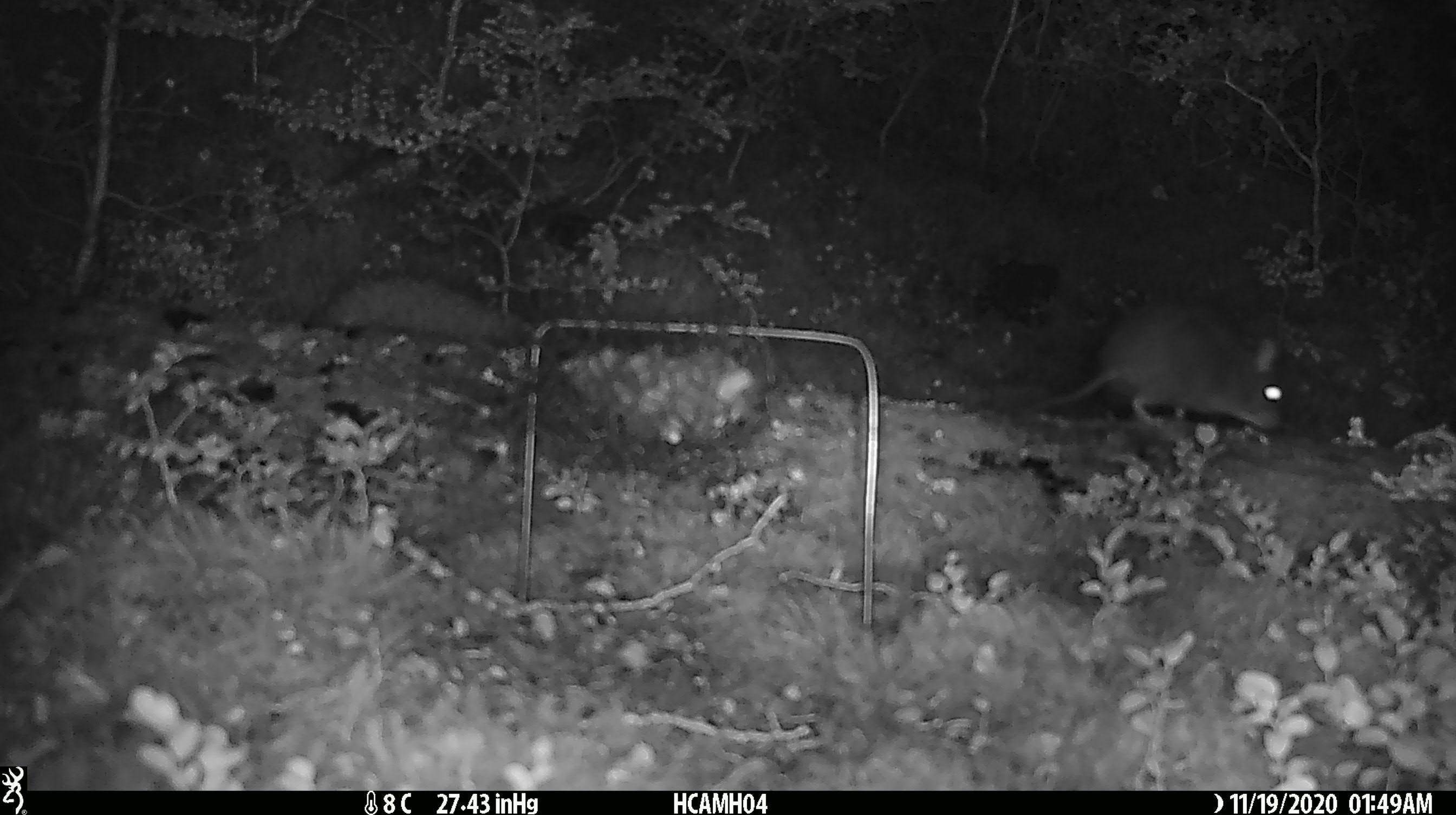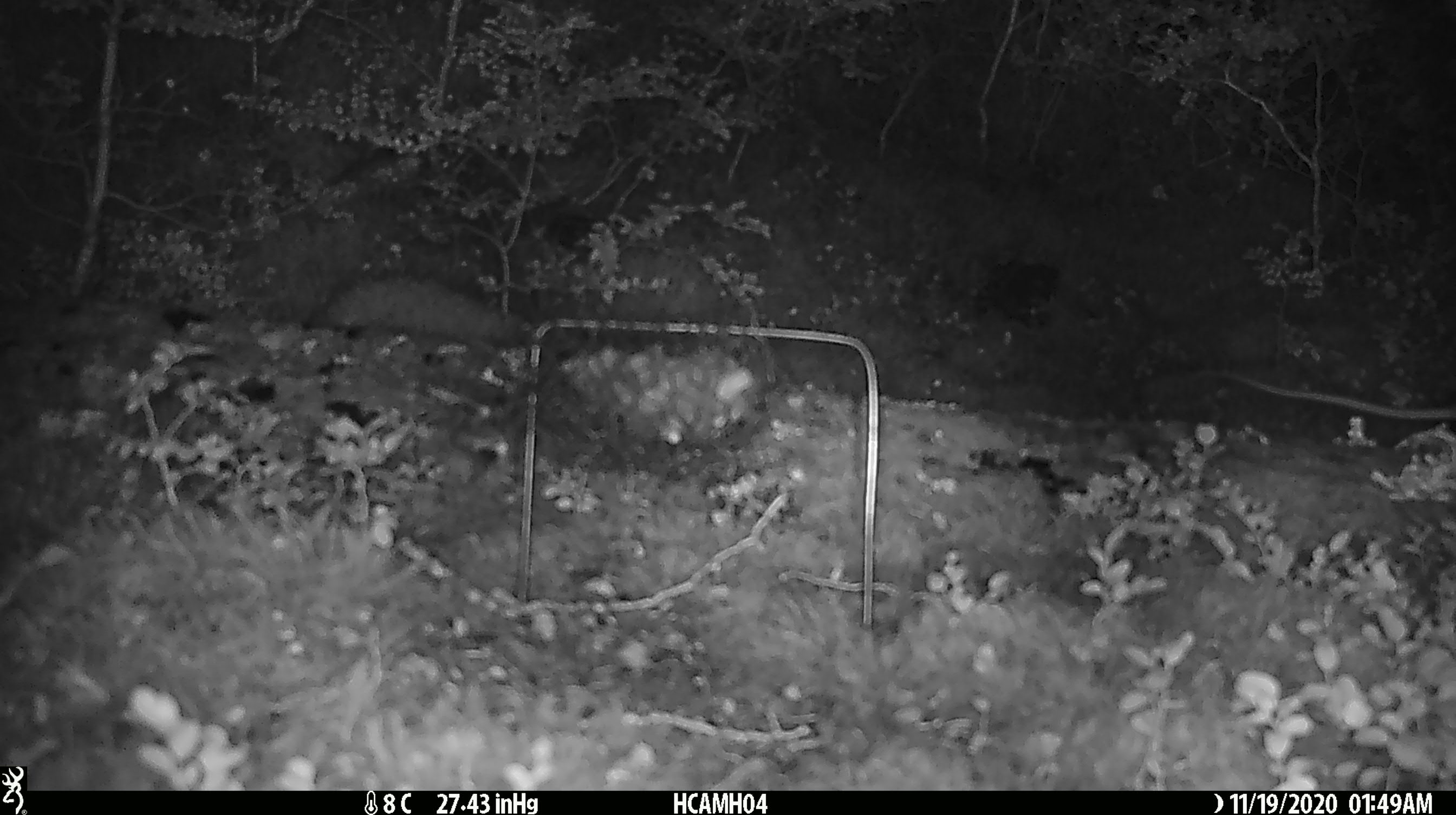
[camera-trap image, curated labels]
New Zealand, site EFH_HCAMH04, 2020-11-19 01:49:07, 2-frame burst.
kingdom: Animalia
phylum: Chordata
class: Mammalia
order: Rodentia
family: Muridae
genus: Rattus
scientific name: Rattus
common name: rat